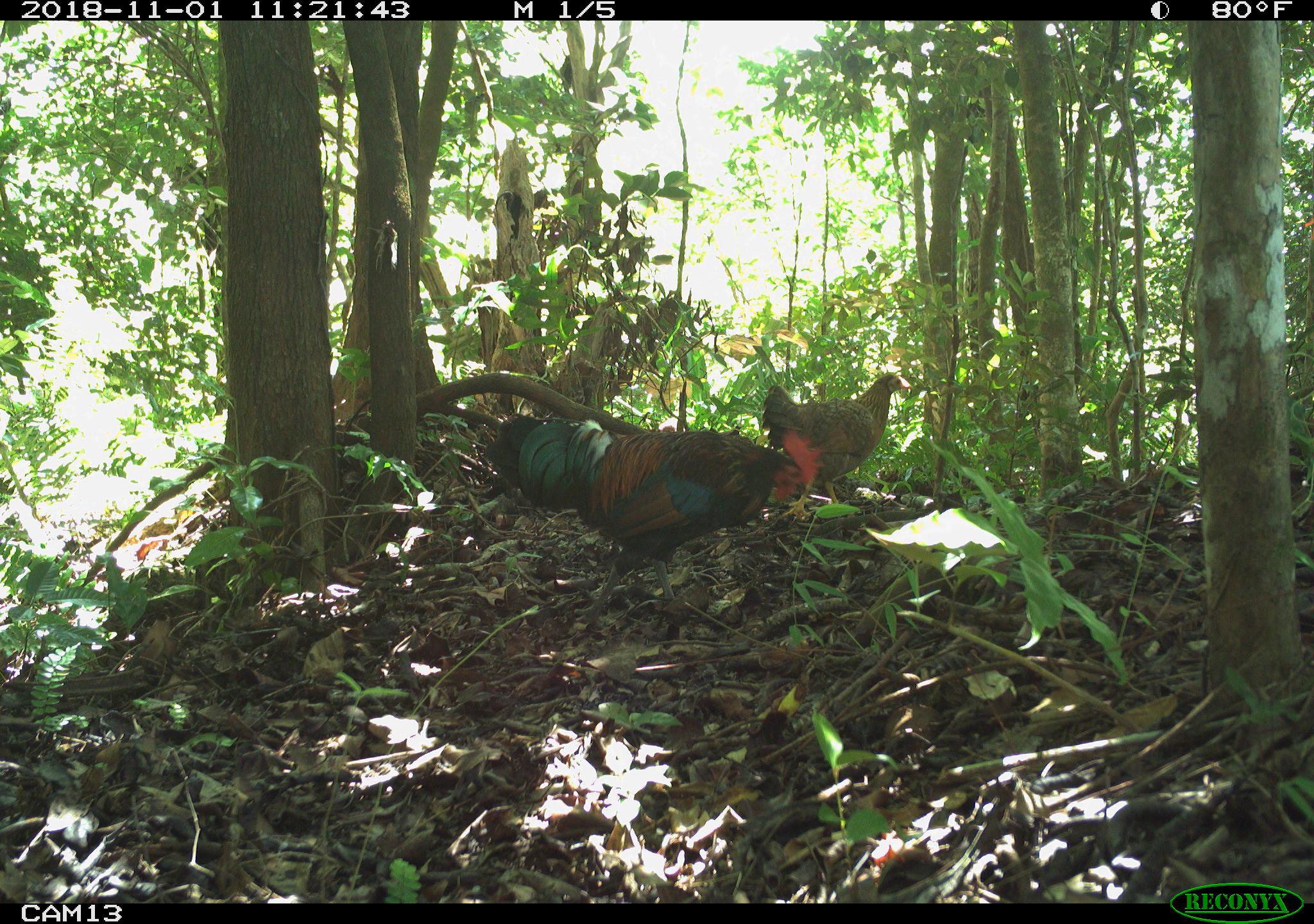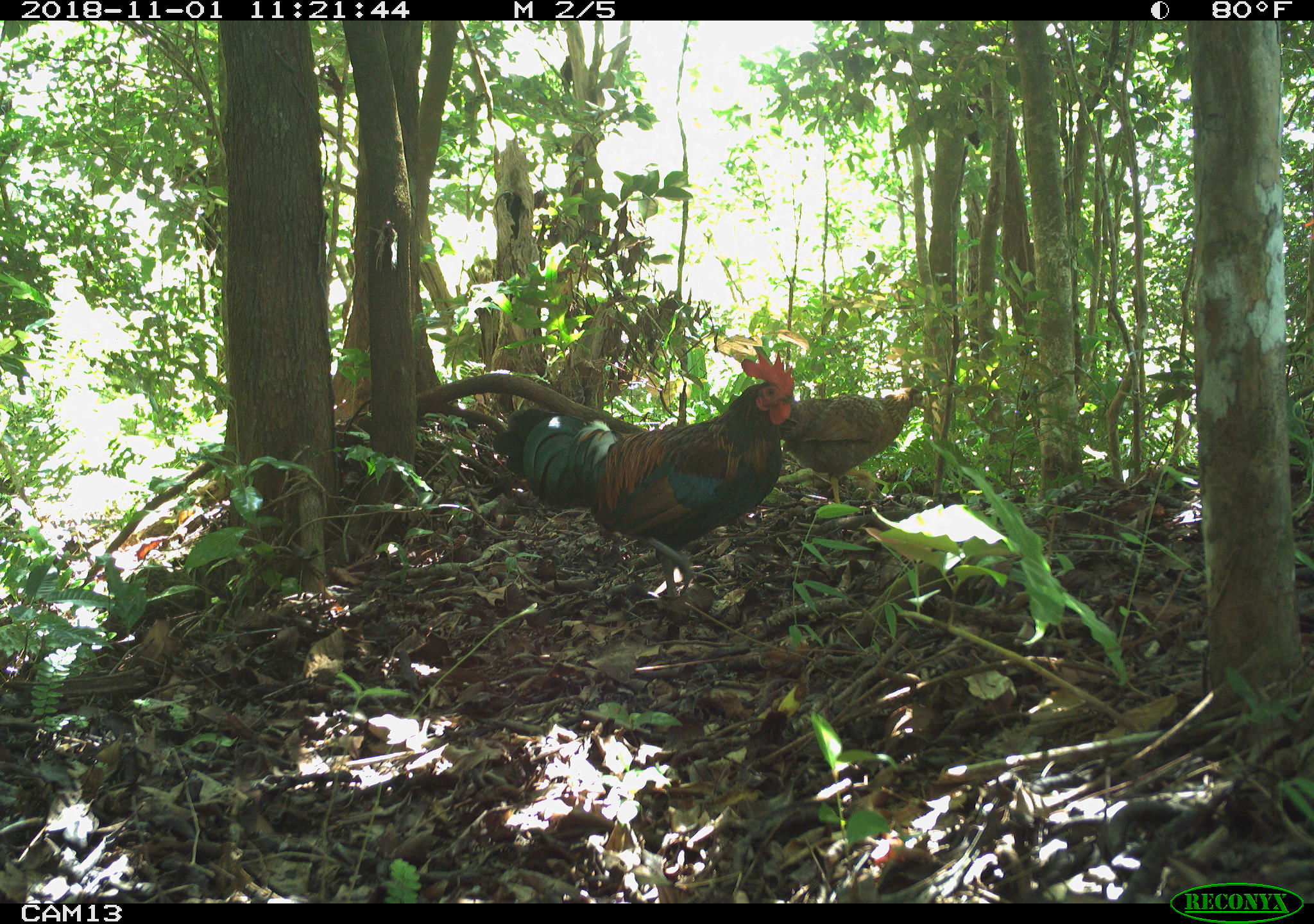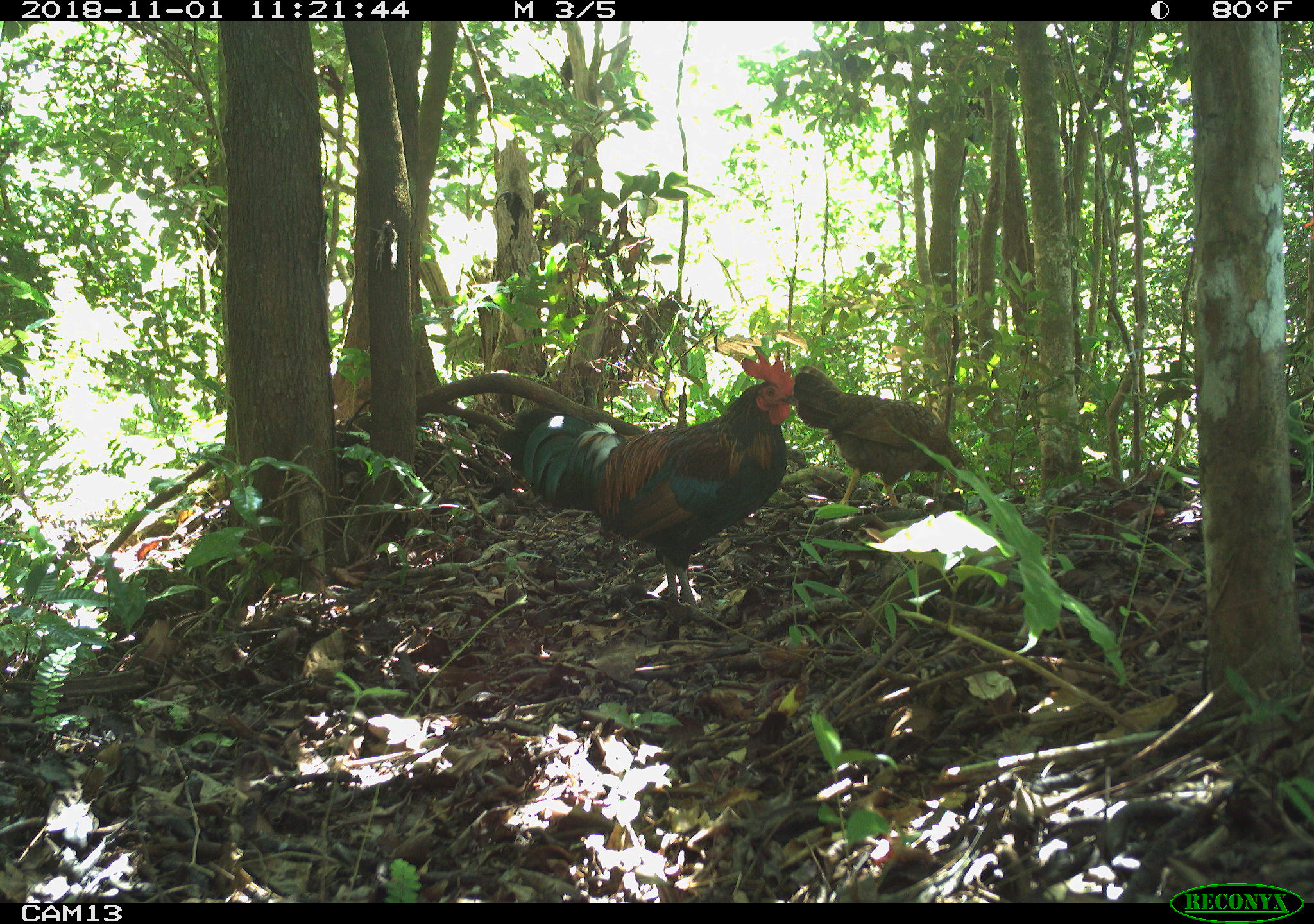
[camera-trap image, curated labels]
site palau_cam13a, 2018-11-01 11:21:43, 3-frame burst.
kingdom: Animalia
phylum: Chordata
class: Aves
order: Galliformes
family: Phasianidae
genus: Gallus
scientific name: Gallus gallus domesticus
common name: domestic chicken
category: chicken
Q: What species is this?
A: Chicken (domestic chicken) (Gallus gallus domesticus).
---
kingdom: Animalia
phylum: Chordata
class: Aves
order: Galliformes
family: Phasianidae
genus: Gallus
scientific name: Gallus gallus domesticus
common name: rooster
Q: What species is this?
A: Rooster (Gallus gallus domesticus).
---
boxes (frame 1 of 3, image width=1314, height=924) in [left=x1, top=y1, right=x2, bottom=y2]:
chicken: [left=755, top=366, right=908, bottom=477]
rooster: [left=481, top=393, right=835, bottom=638]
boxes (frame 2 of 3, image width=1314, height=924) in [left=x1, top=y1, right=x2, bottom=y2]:
chicken: [left=780, top=371, right=933, bottom=509]
rooster: [left=451, top=339, right=808, bottom=612]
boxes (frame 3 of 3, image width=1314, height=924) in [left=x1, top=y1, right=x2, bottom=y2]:
chicken: [left=803, top=353, right=973, bottom=524]
rooster: [left=441, top=338, right=813, bottom=641]